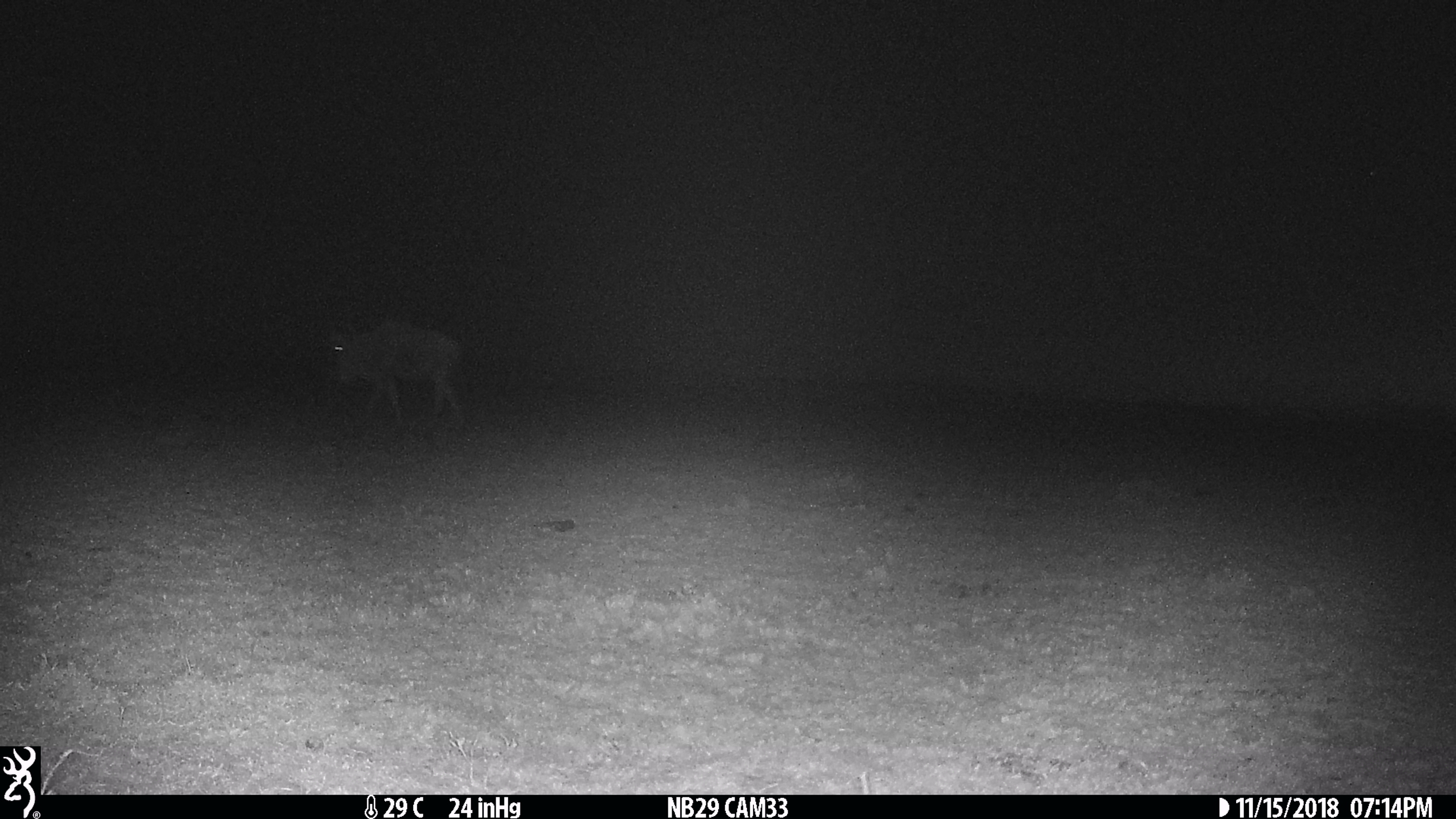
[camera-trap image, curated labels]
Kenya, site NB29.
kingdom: Animalia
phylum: Chordata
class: Mammalia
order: Artiodactyla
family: Bovidae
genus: Connochaetes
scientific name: Connochaetes taurinus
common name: blue wildebeest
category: wildebeest